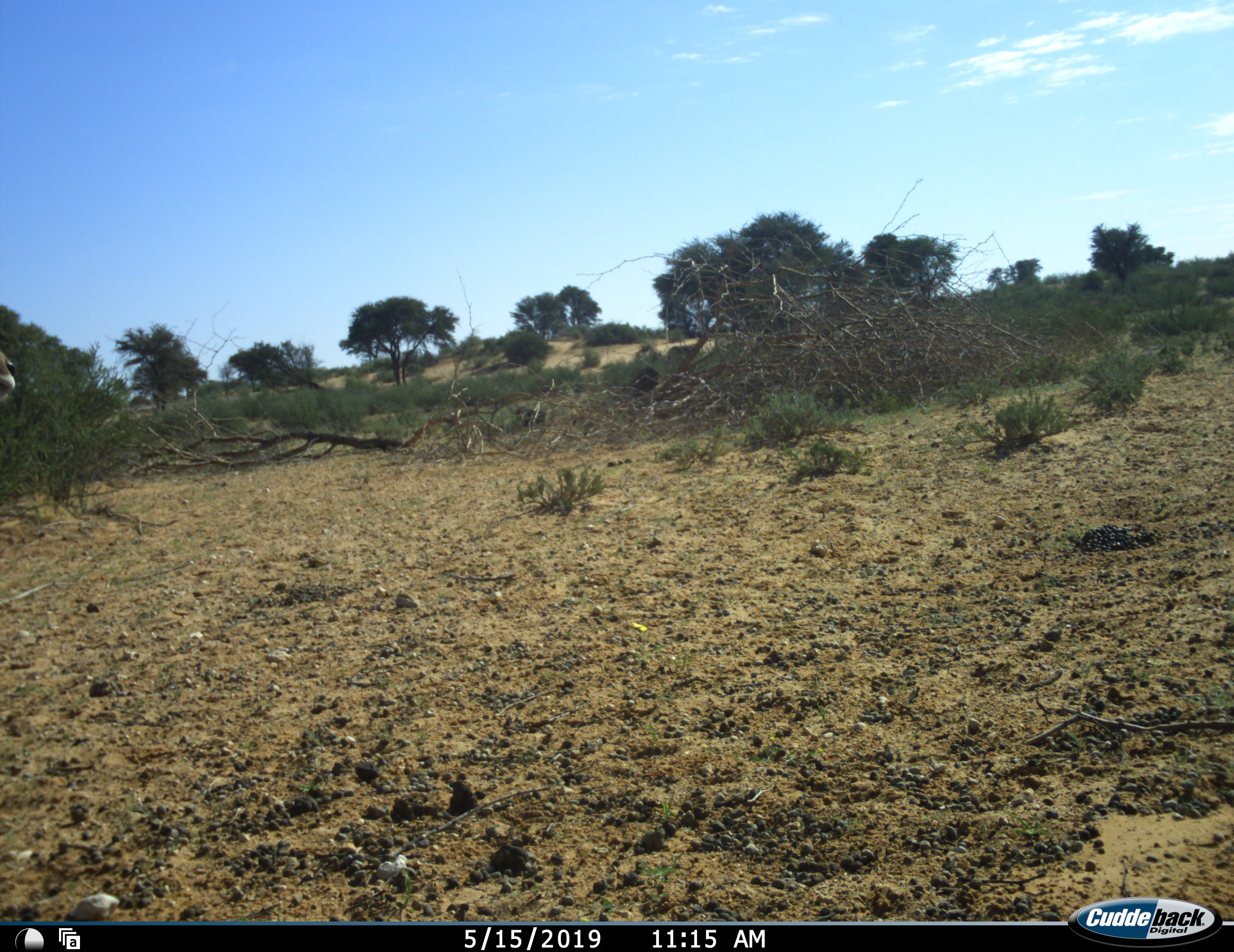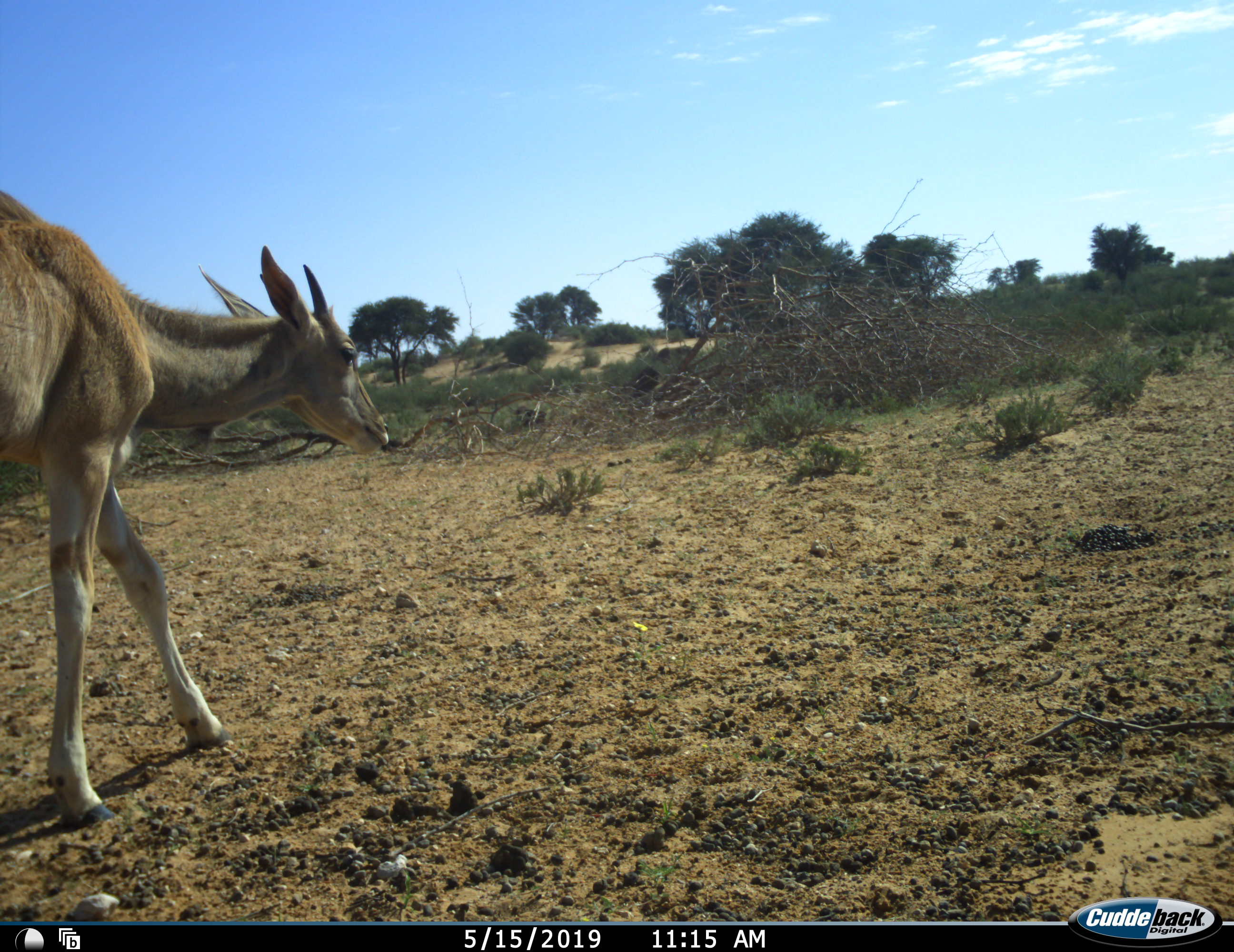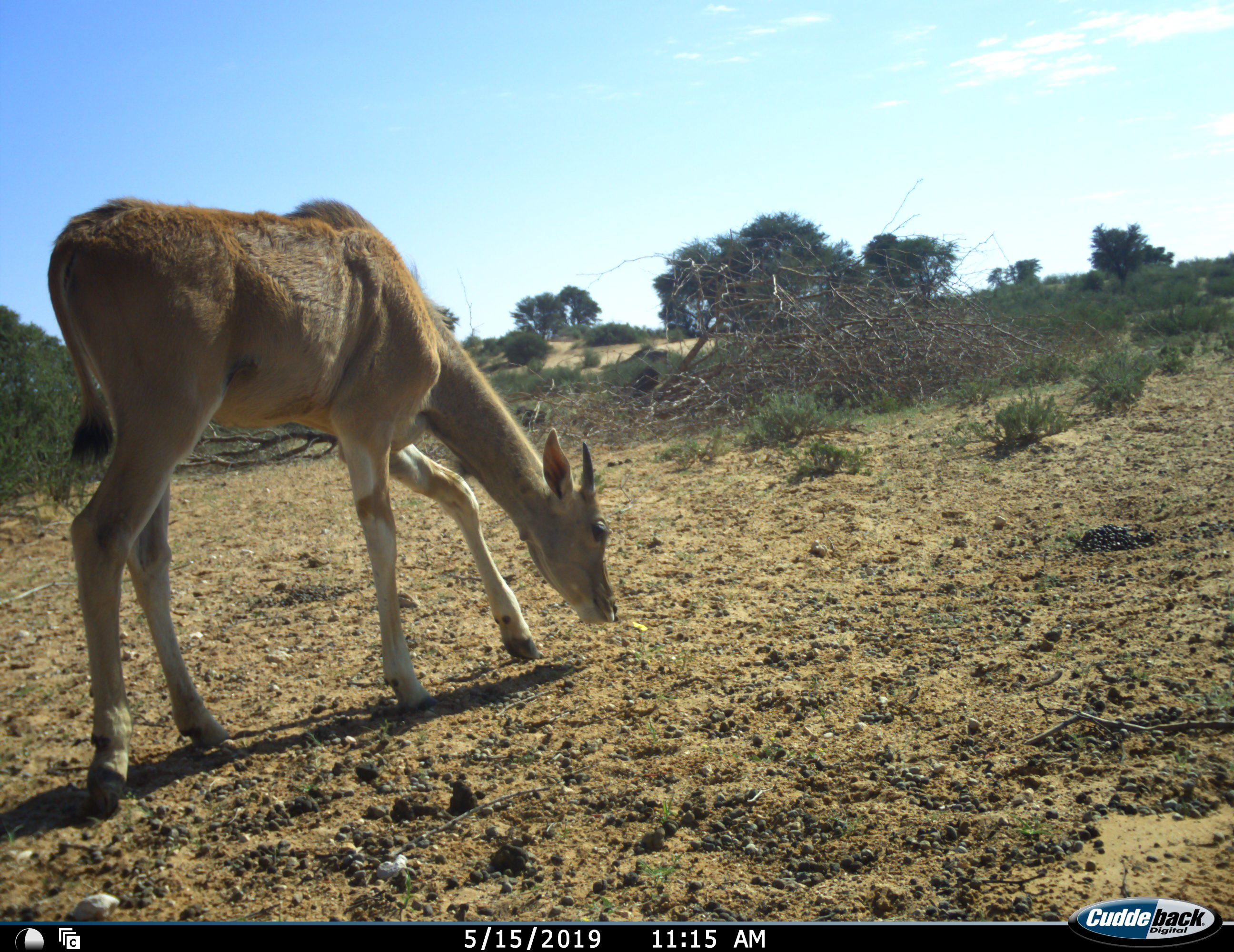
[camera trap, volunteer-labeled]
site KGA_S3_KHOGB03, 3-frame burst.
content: unidentified animal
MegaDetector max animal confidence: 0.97